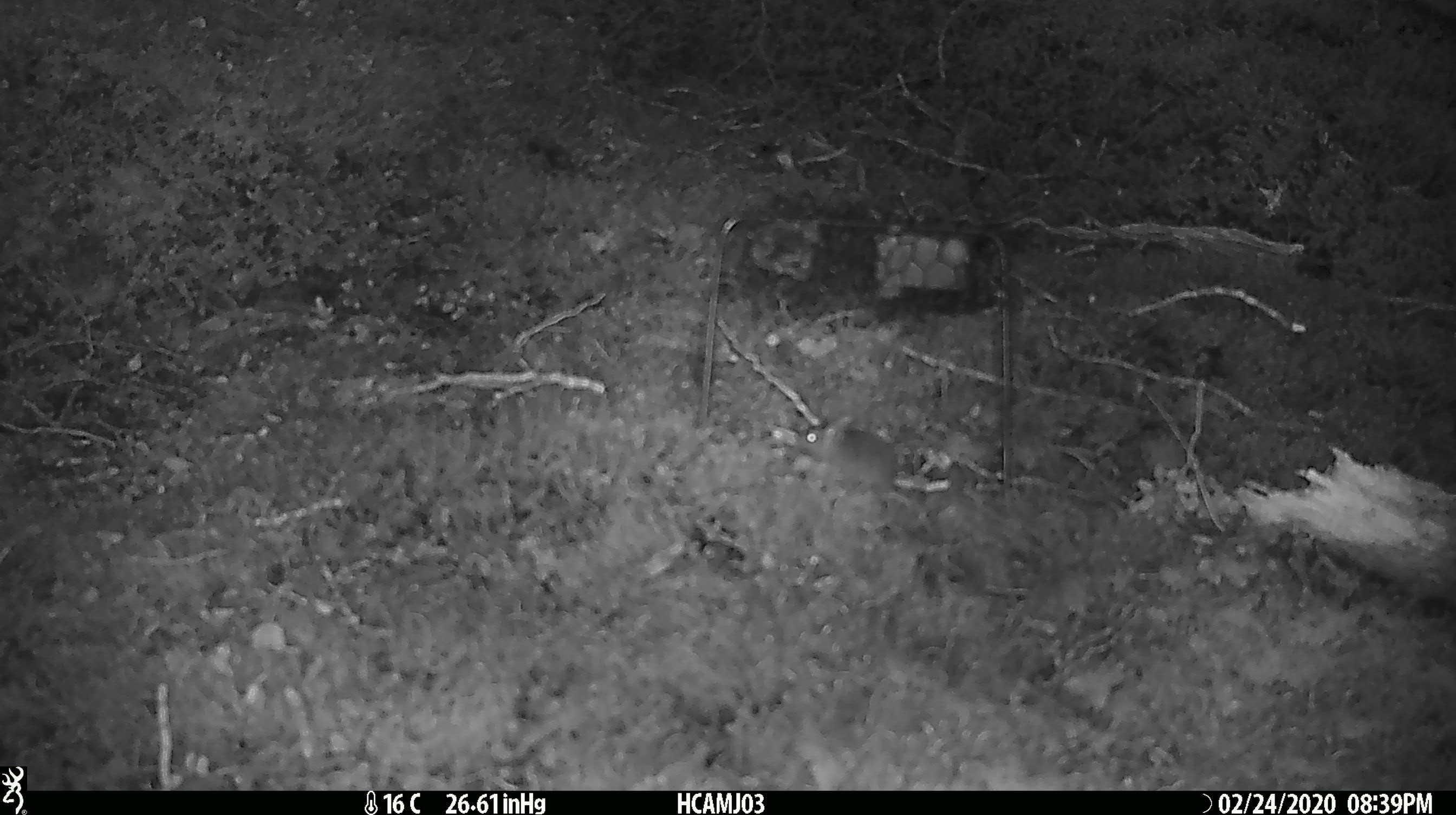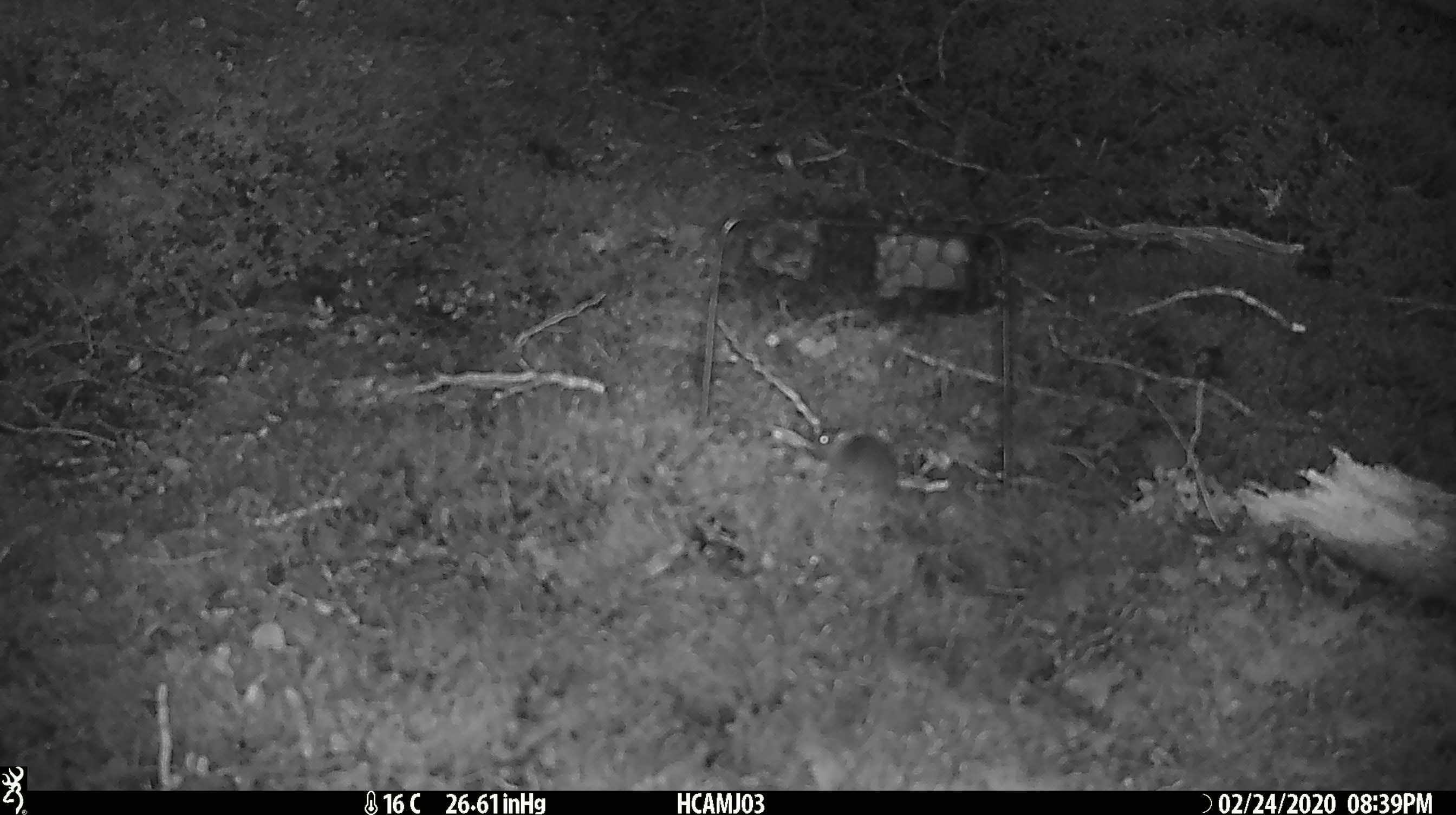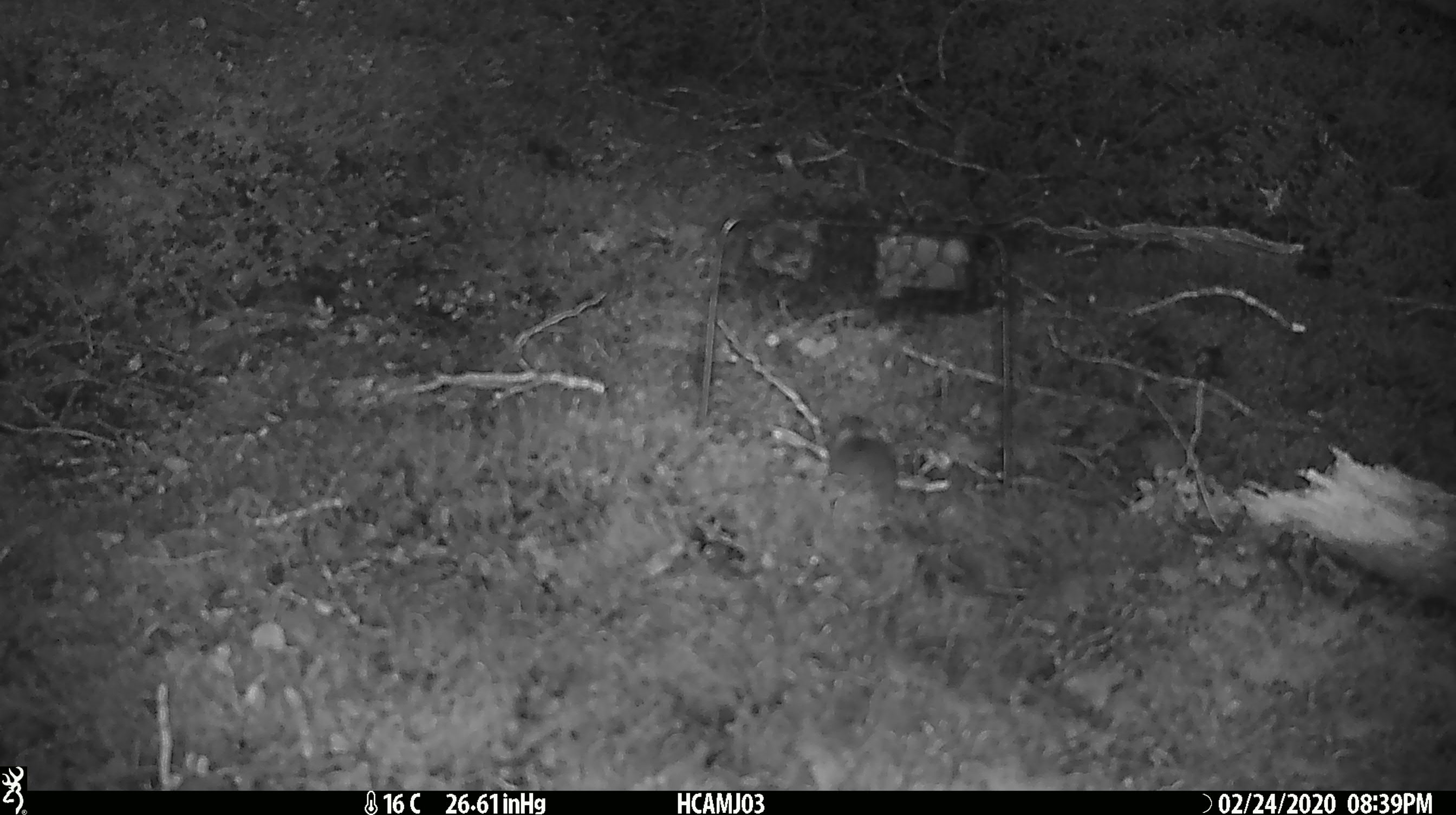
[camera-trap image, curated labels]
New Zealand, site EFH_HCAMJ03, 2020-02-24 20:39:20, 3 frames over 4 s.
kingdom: Animalia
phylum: Chordata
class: Mammalia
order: Rodentia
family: Muridae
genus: Mus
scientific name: Mus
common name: mouse